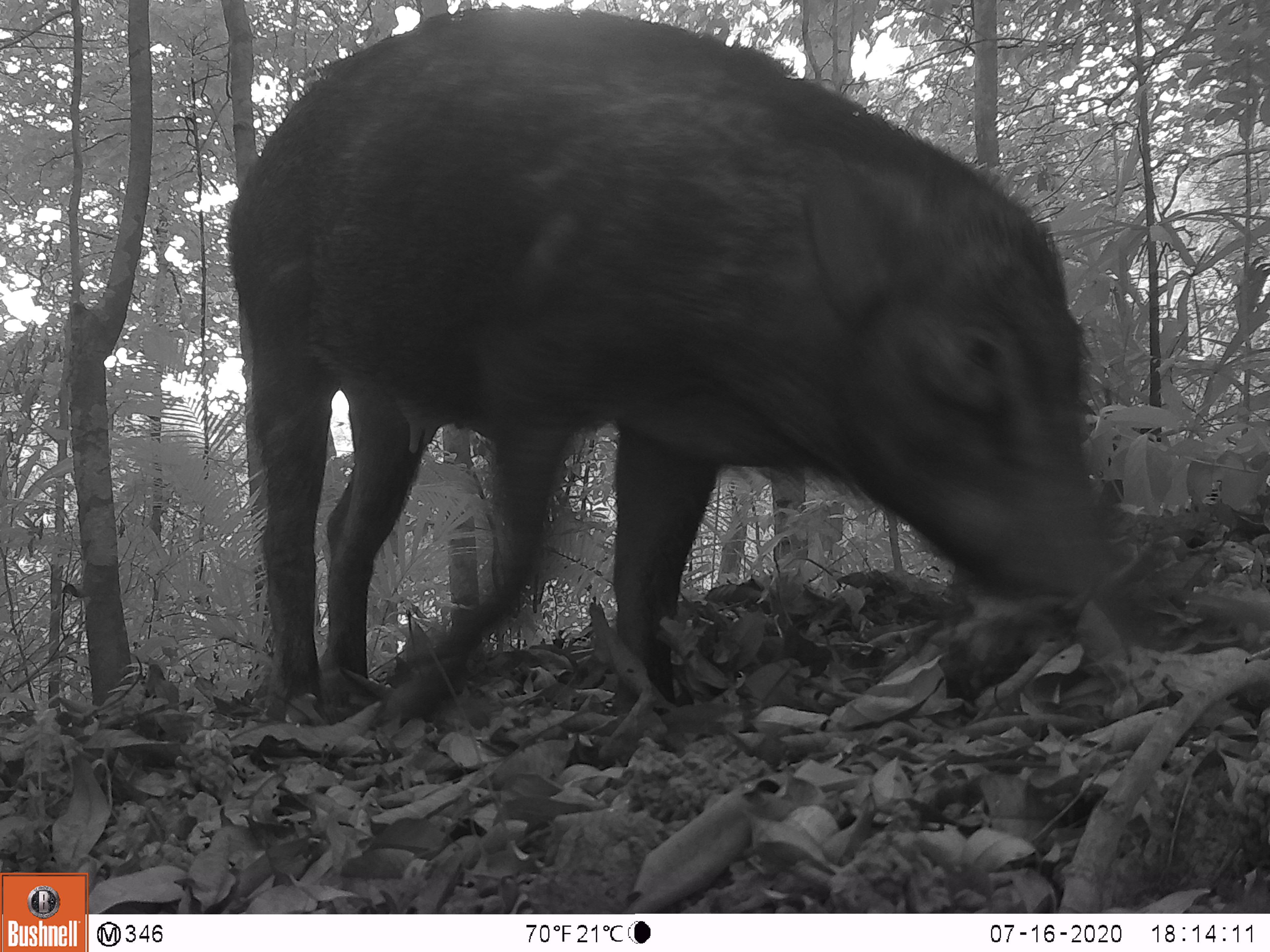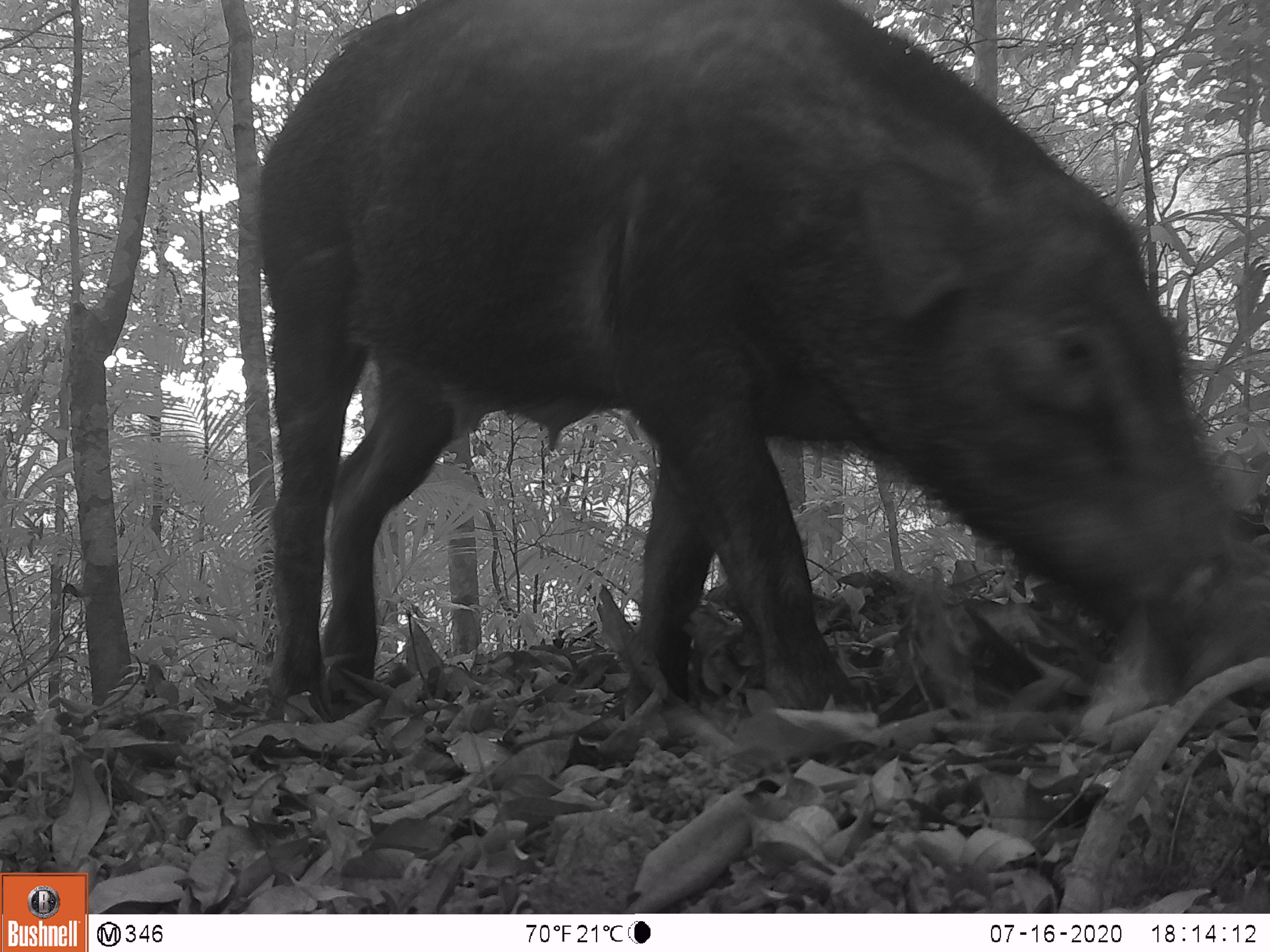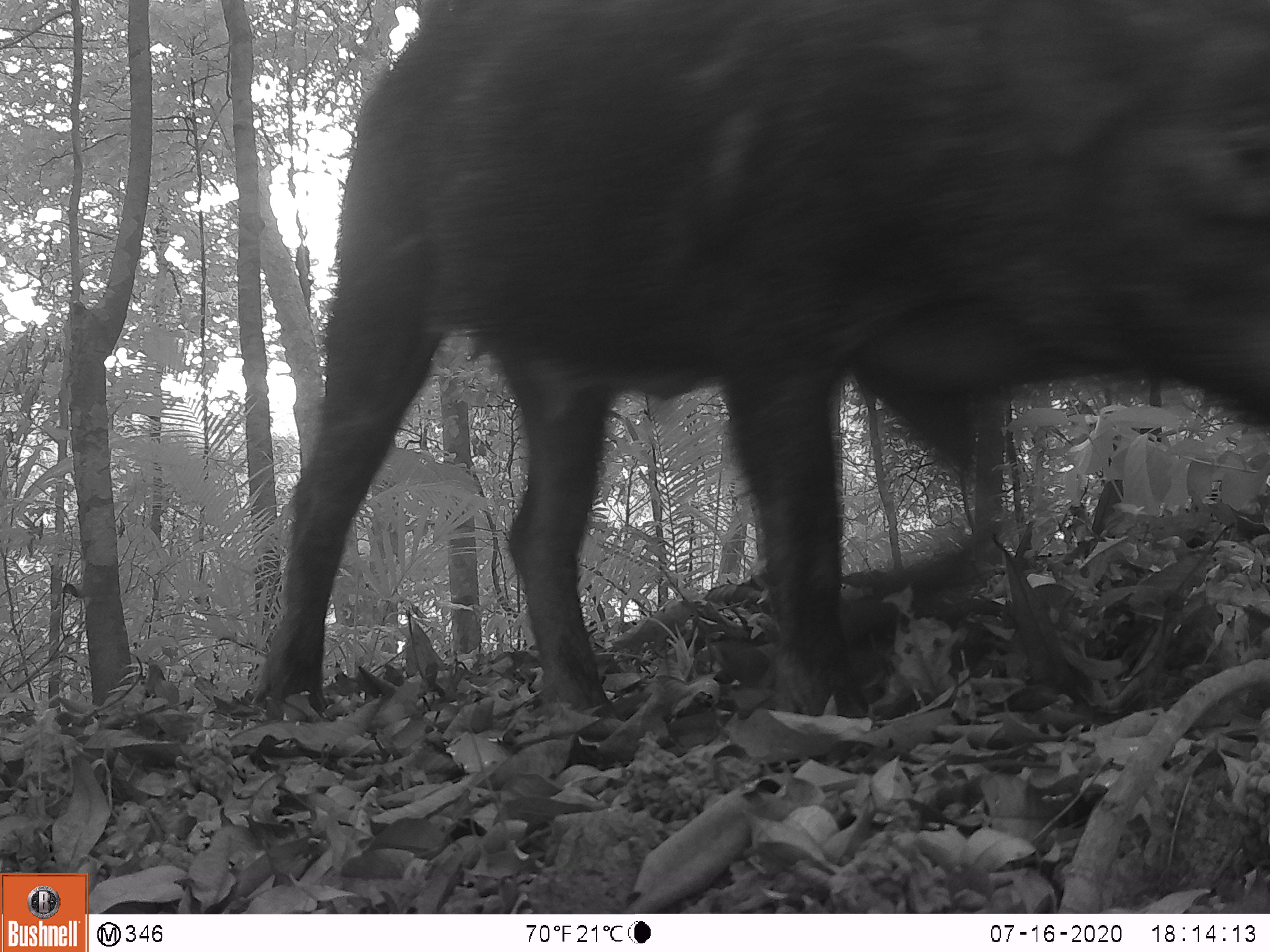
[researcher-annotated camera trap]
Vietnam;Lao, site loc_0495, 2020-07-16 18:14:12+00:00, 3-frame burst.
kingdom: Animalia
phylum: Chordata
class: Mammalia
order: Artiodactyla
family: Suidae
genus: Sus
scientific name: Sus scrofa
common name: eurasian wild pig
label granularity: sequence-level